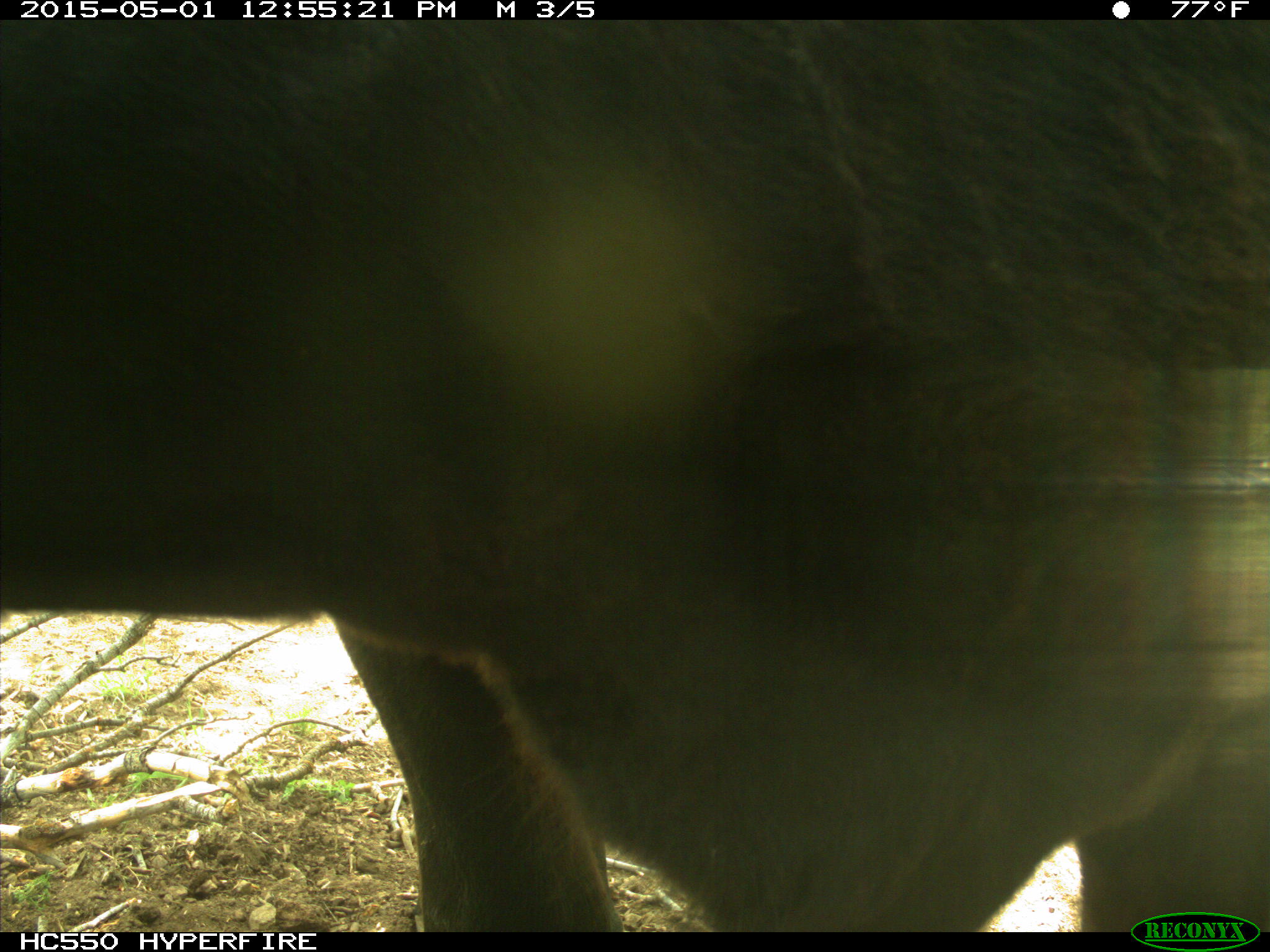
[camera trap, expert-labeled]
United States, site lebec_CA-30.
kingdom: Animalia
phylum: Chordata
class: Mammalia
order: Artiodactyla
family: Bovidae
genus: Bos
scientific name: Bos taurus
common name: domestic cow